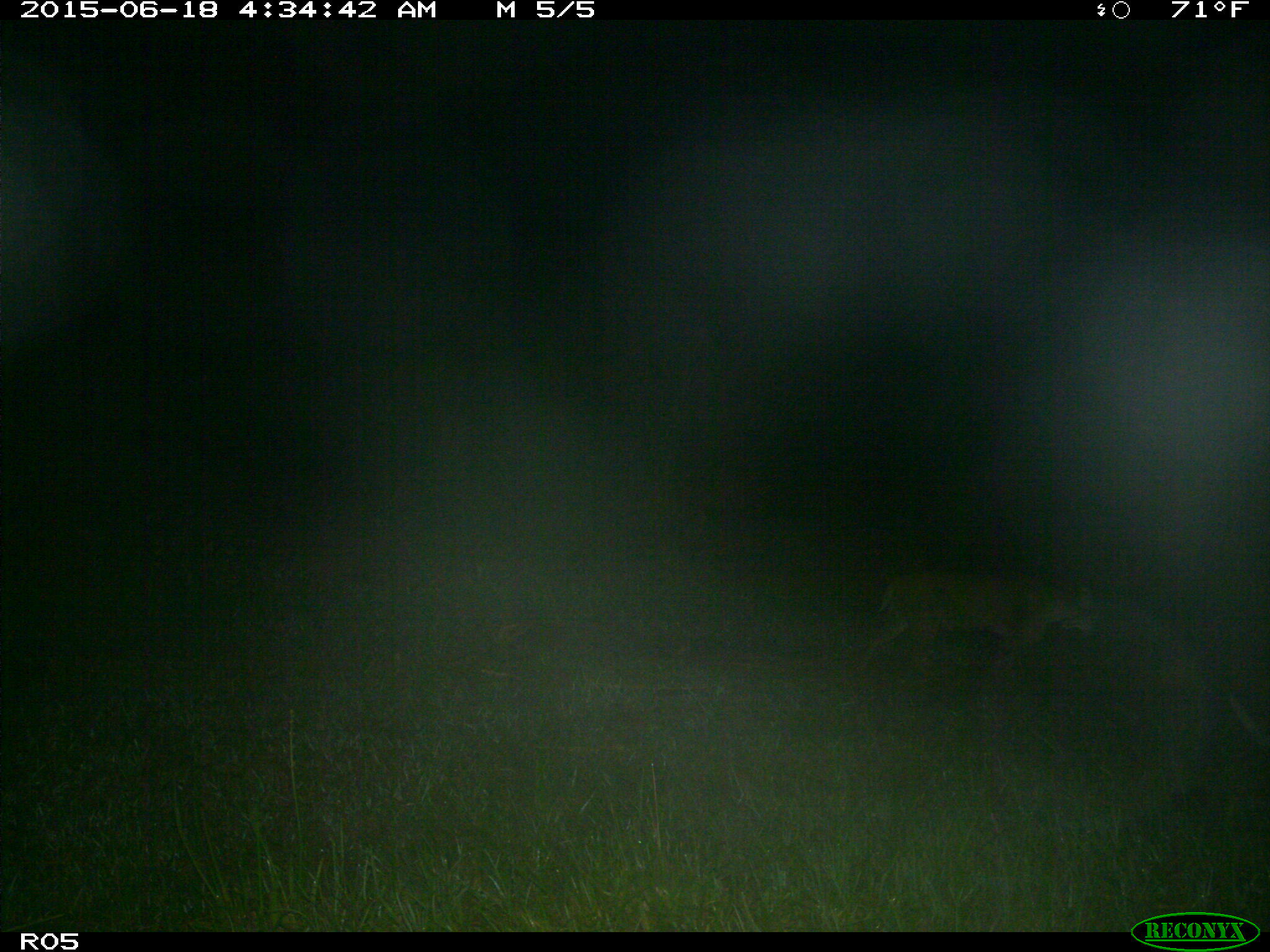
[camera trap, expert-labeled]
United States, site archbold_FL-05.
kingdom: Animalia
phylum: Chordata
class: Mammalia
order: Carnivora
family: Felidae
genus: Lynx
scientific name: Lynx rufus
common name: bobcat